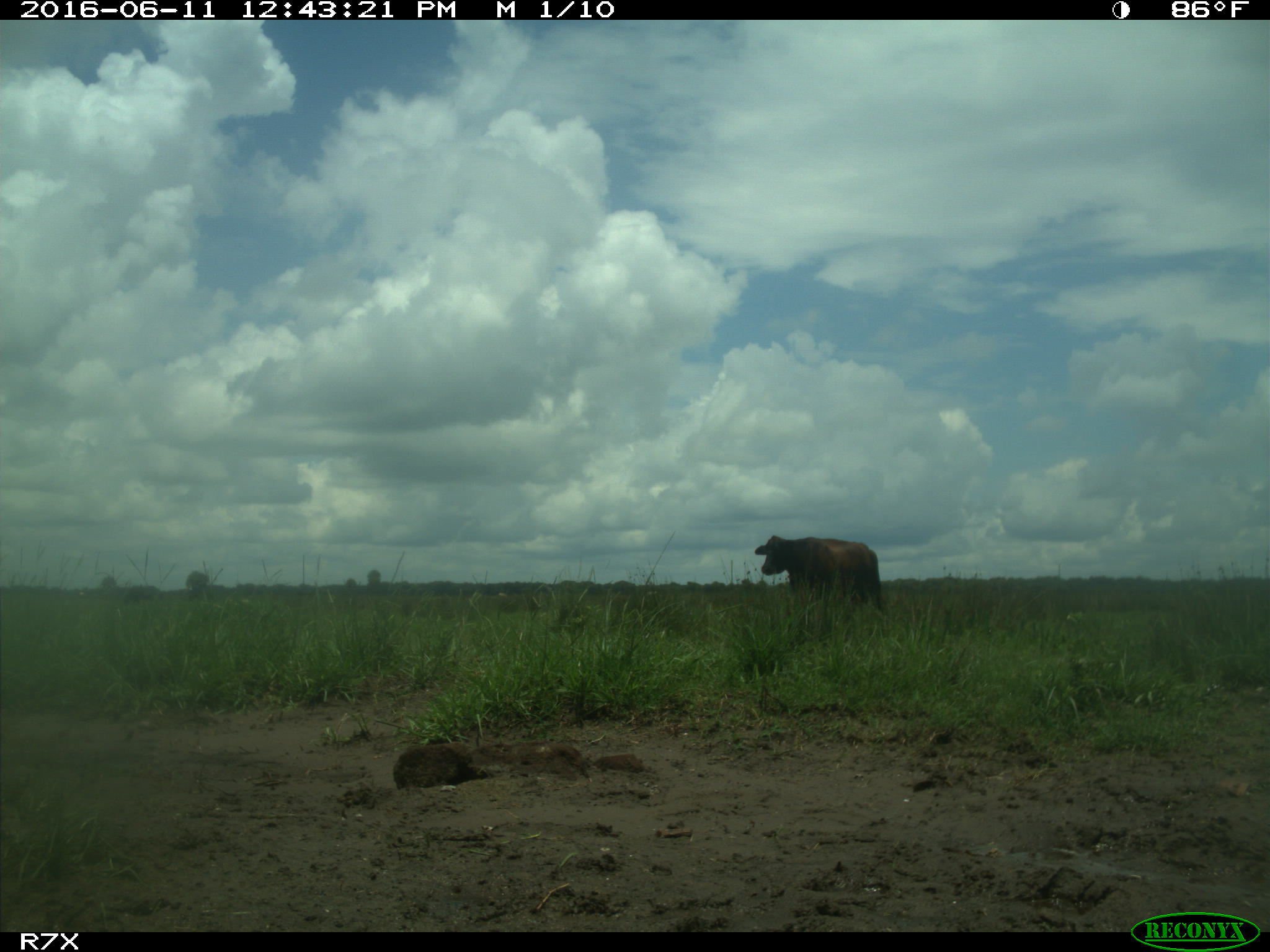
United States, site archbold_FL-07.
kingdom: Animalia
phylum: Chordata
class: Mammalia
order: Artiodactyla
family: Bovidae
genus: Bos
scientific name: Bos taurus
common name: domestic cow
Bos taurus (domestic cow).